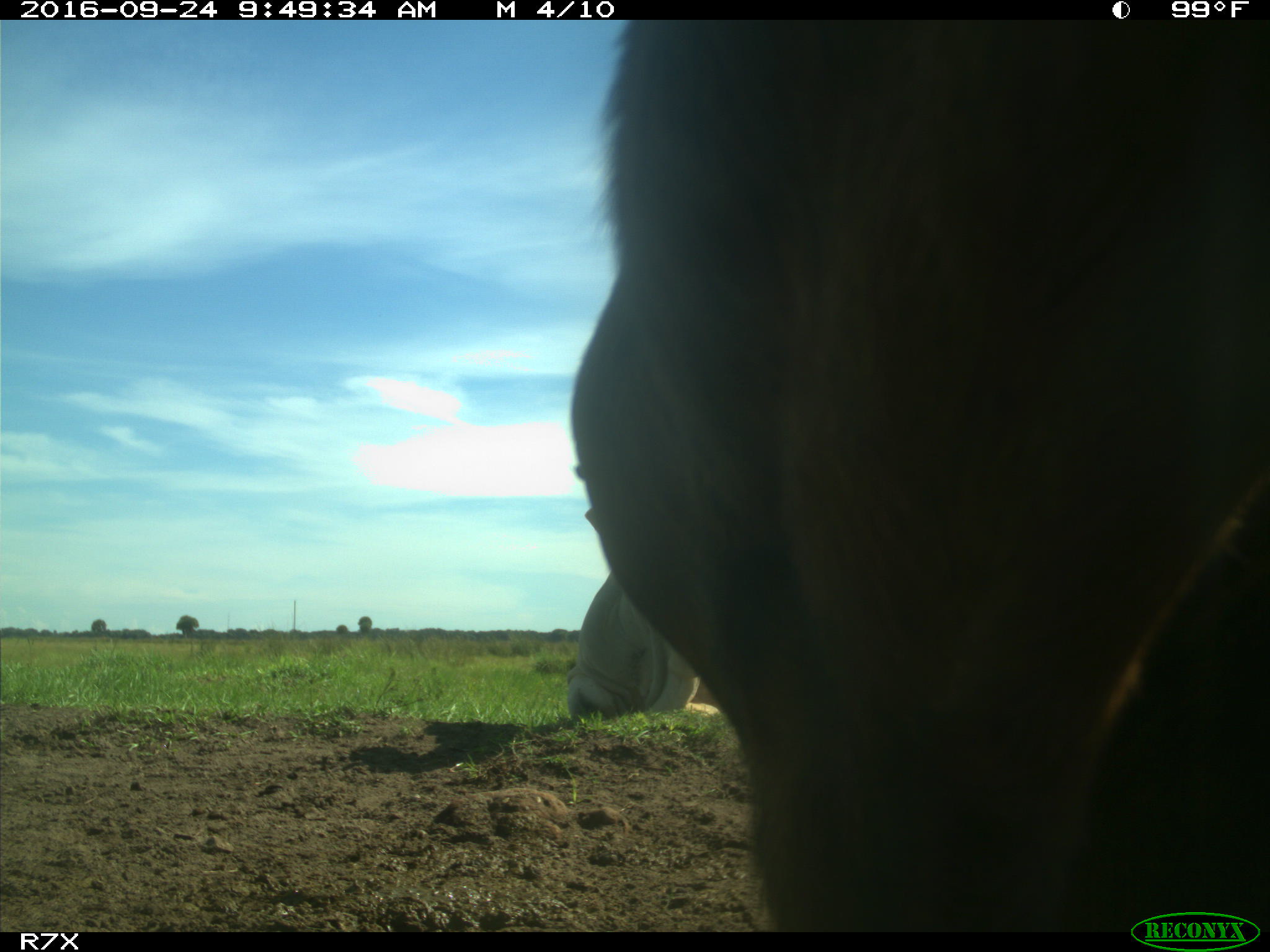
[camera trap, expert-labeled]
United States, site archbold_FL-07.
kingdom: Animalia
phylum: Chordata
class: Mammalia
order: Artiodactyla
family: Bovidae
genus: Bos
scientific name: Bos taurus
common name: domestic cow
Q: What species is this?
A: Bos taurus (domestic cow).